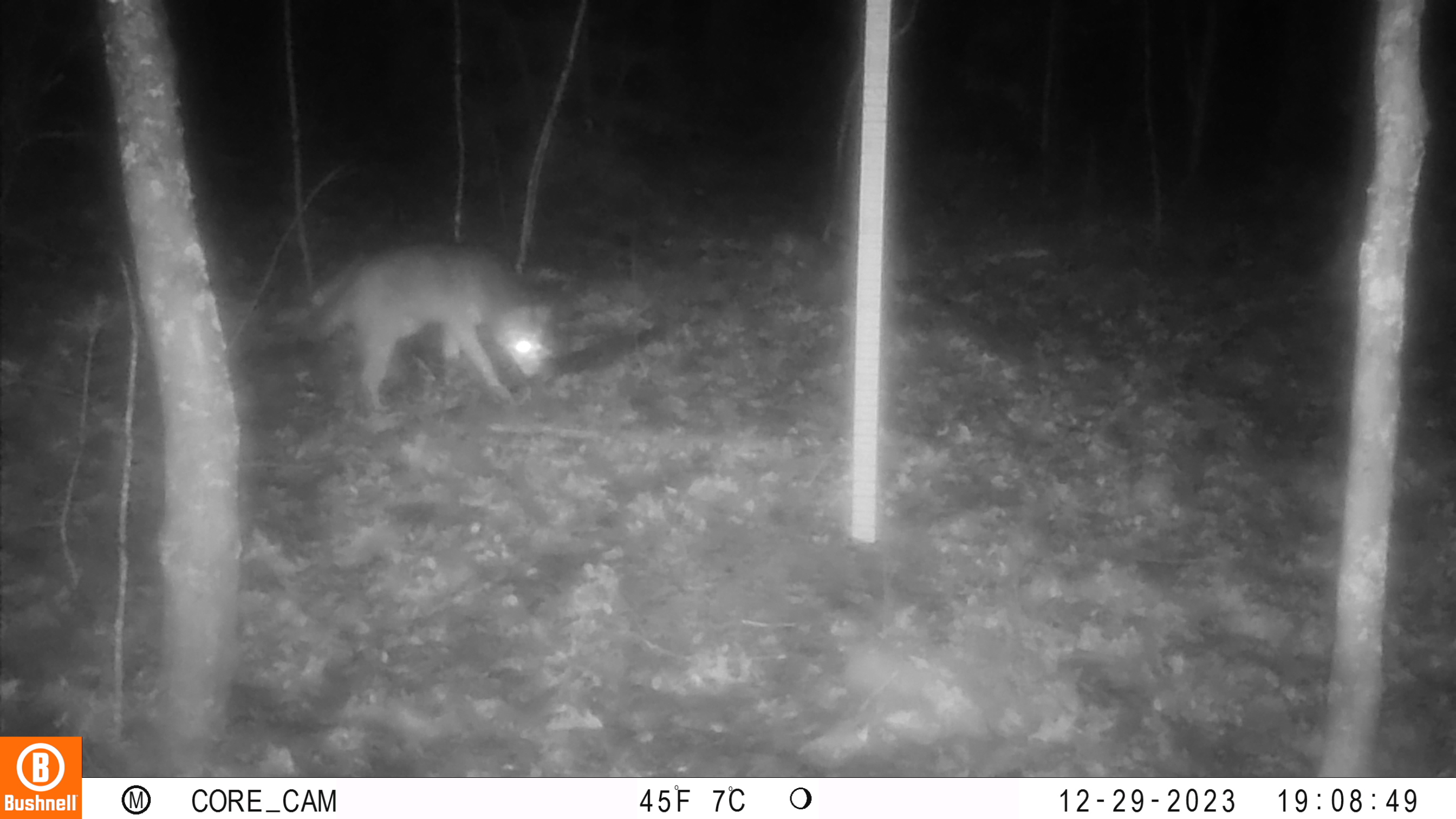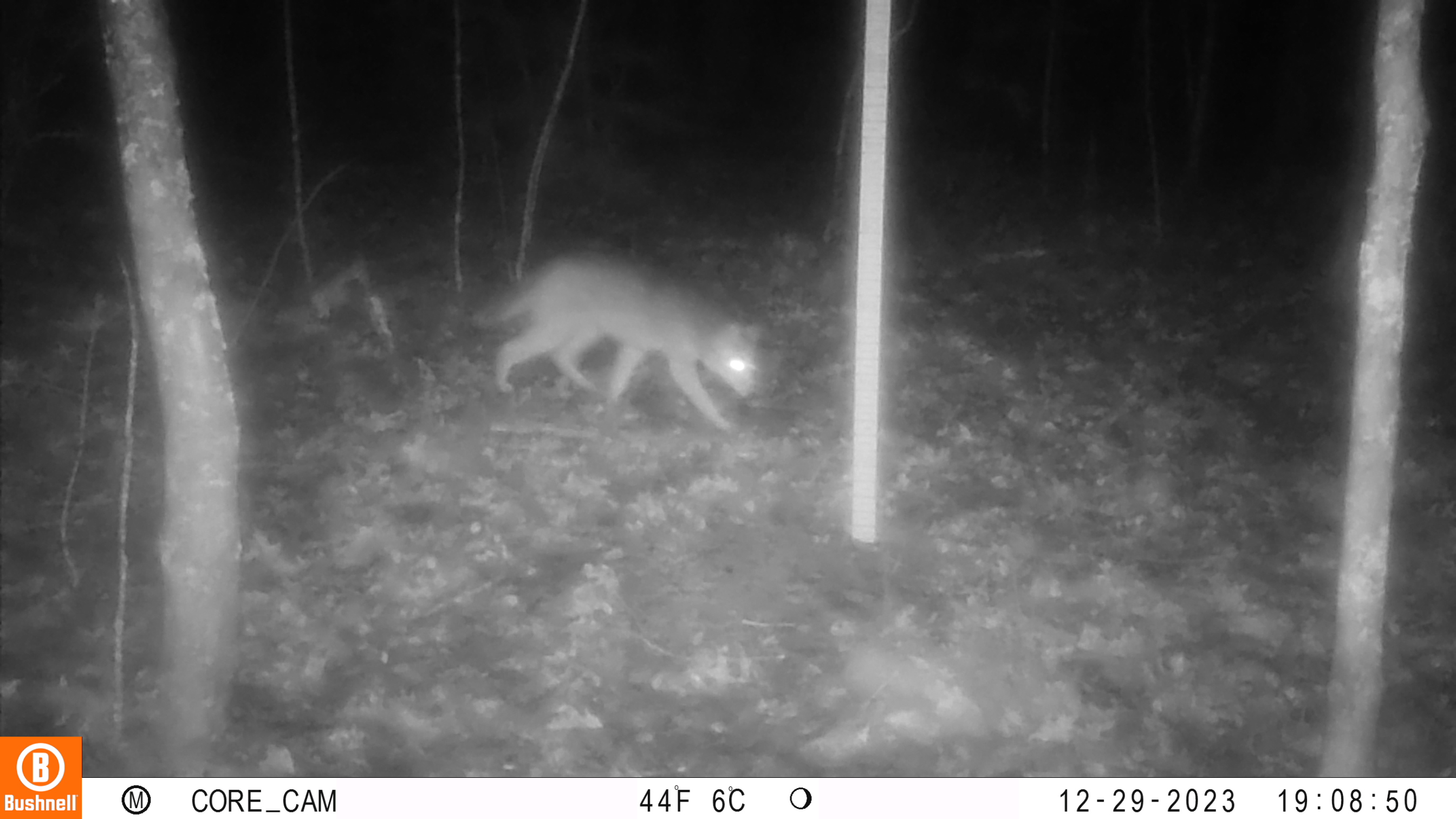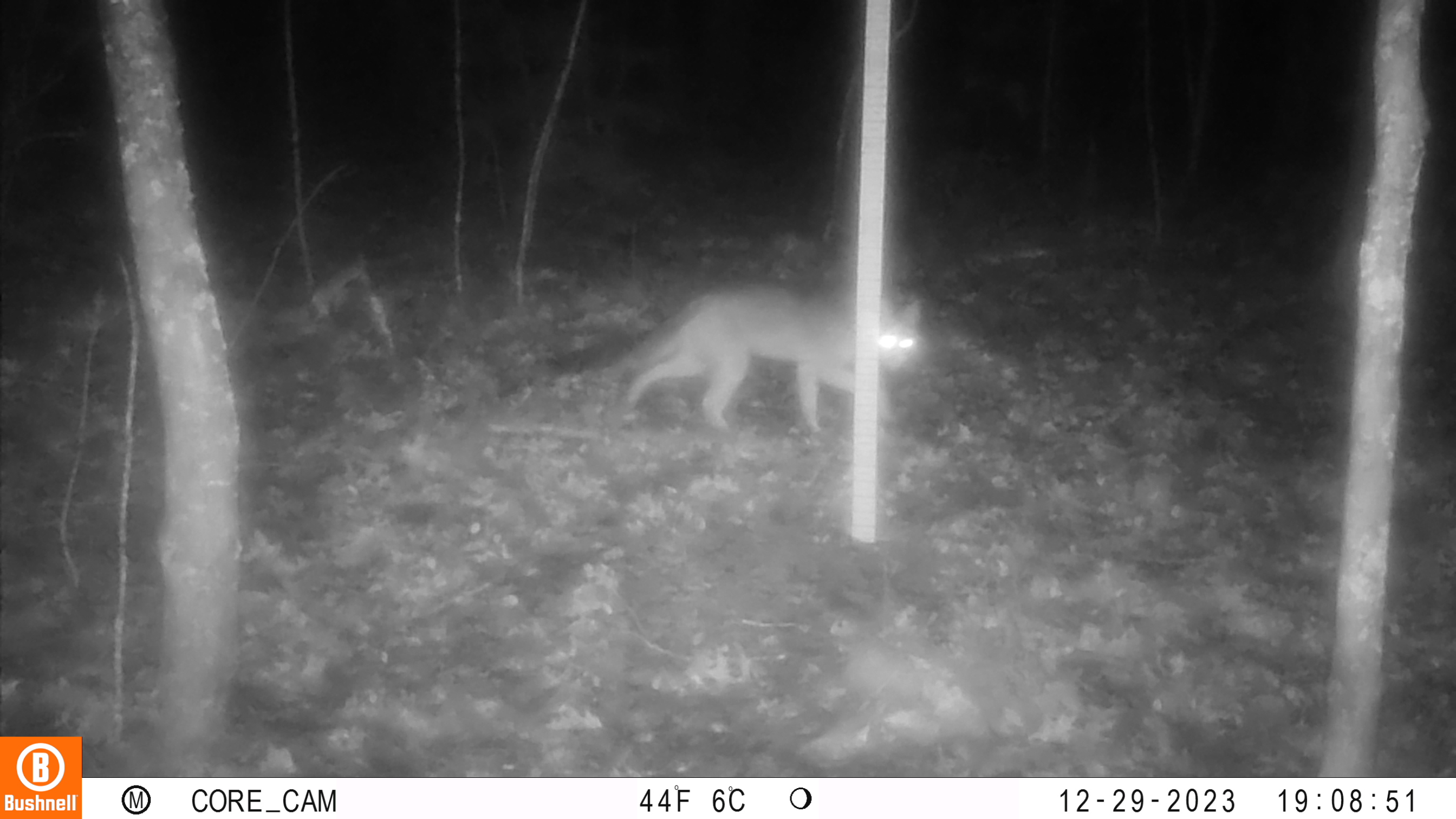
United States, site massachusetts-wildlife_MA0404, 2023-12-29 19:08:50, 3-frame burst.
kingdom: Animalia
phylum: Chordata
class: Mammalia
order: Carnivora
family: Canidae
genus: Canis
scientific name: Canis latrans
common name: coyote